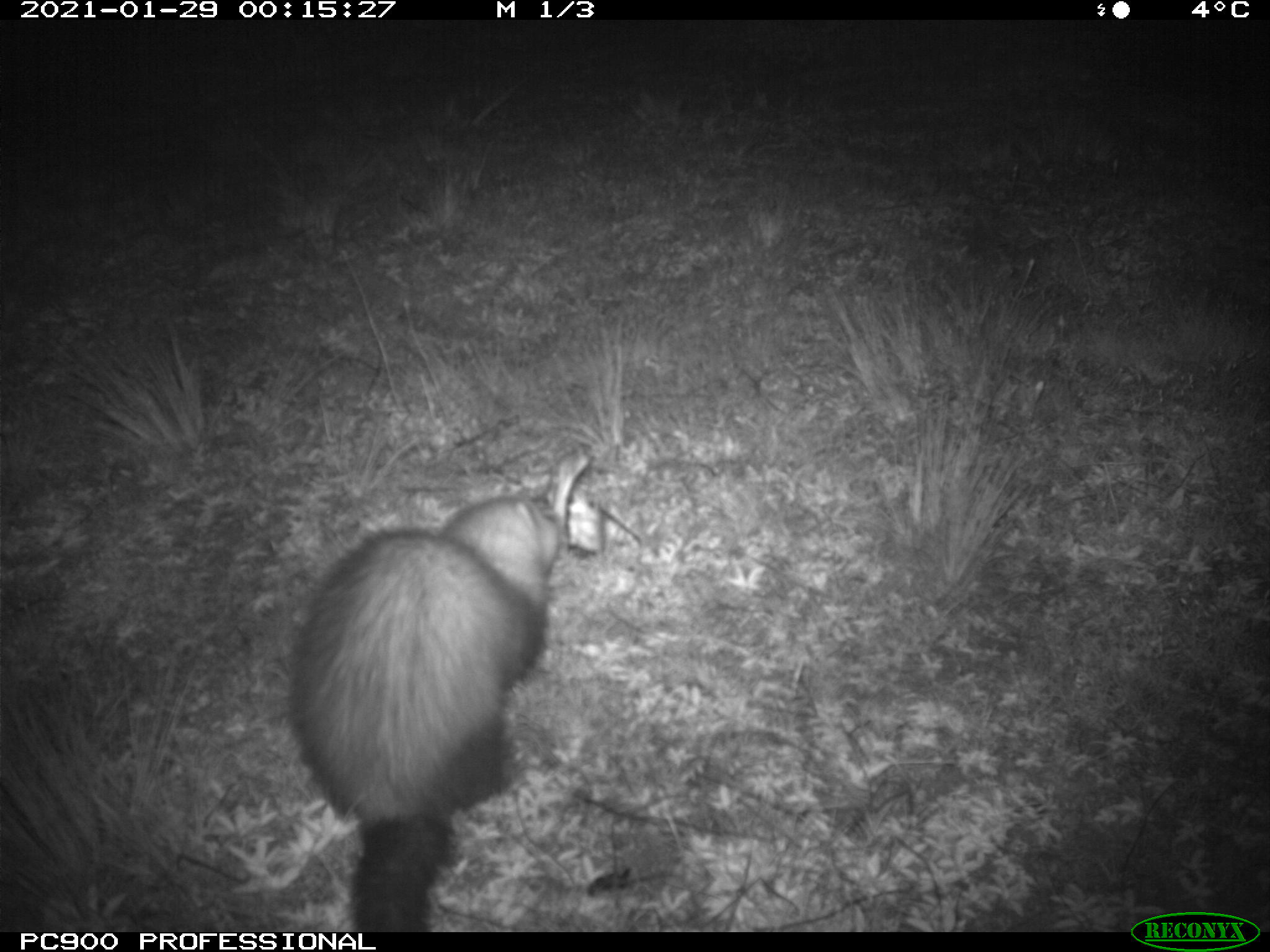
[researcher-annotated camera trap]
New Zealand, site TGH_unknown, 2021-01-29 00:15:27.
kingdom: Animalia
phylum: Chordata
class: Mammalia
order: Carnivora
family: Mustelidae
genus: Mustela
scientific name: Mustela furo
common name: ferret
Ferret (Mustela furo).